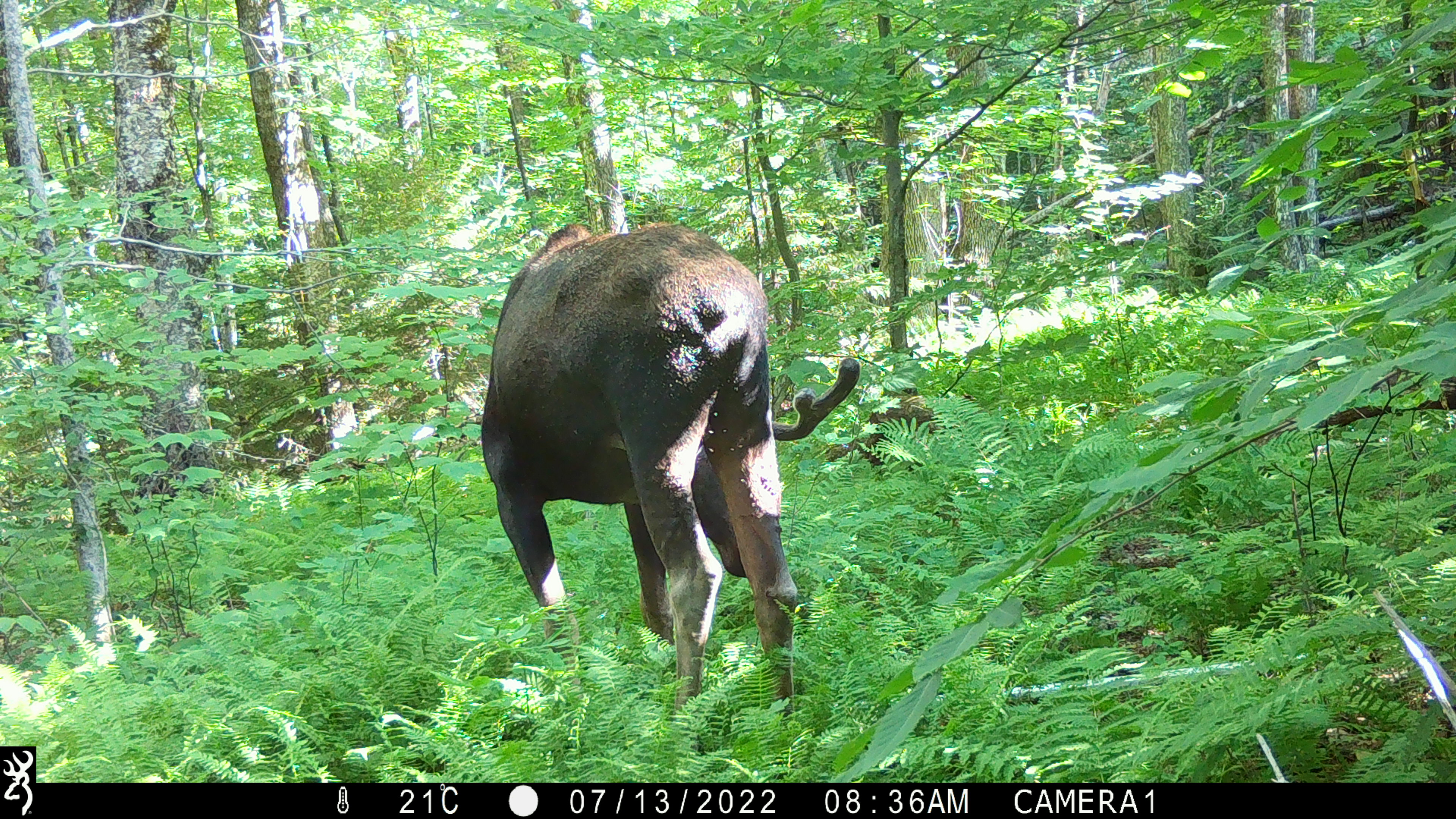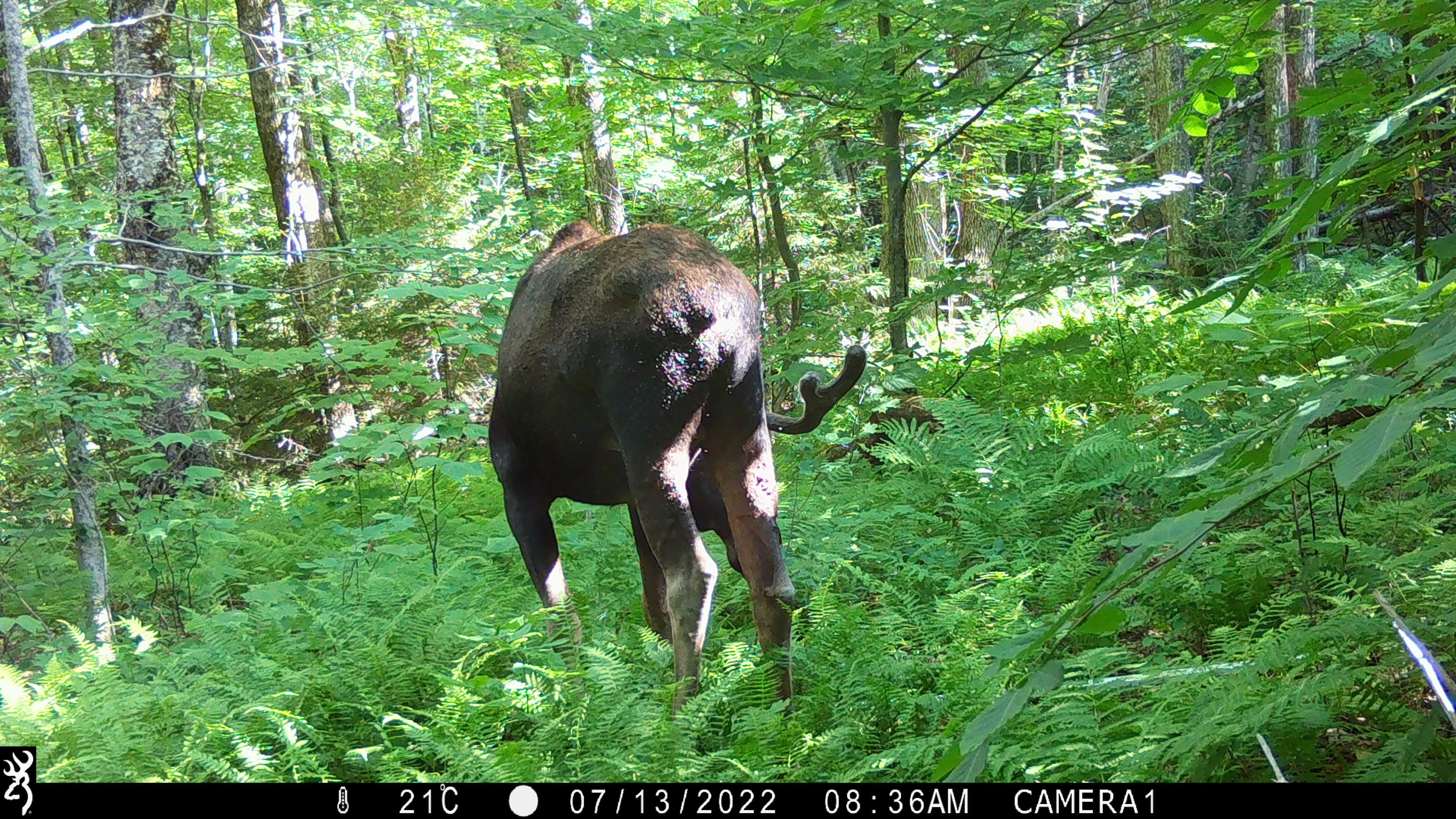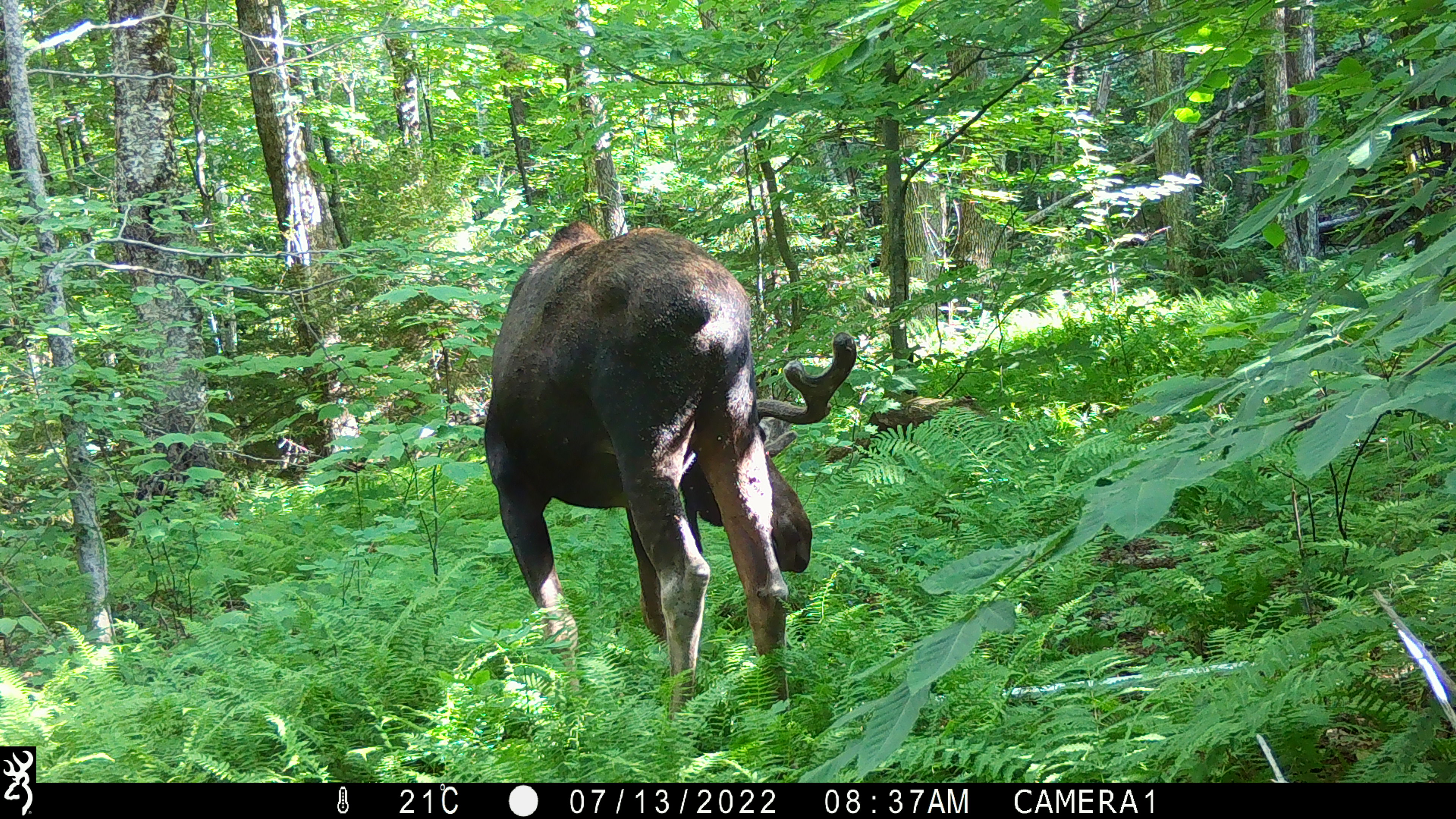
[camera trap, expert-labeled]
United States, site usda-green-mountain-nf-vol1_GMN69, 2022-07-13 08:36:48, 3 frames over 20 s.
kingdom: Animalia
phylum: Chordata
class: Mammalia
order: Artiodactyla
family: Cervidae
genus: Alces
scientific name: Alces alces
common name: moose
Moose (Alces alces).